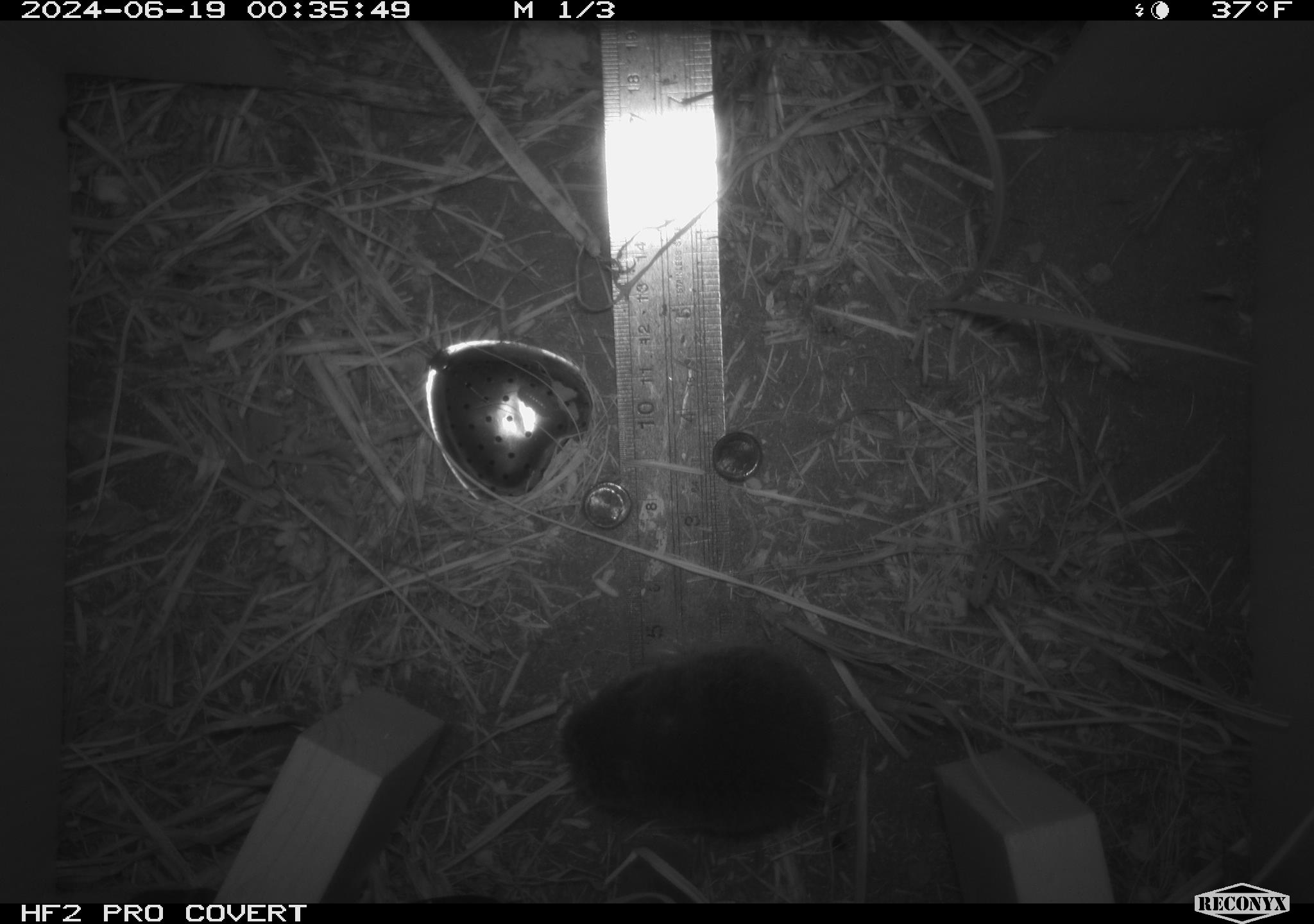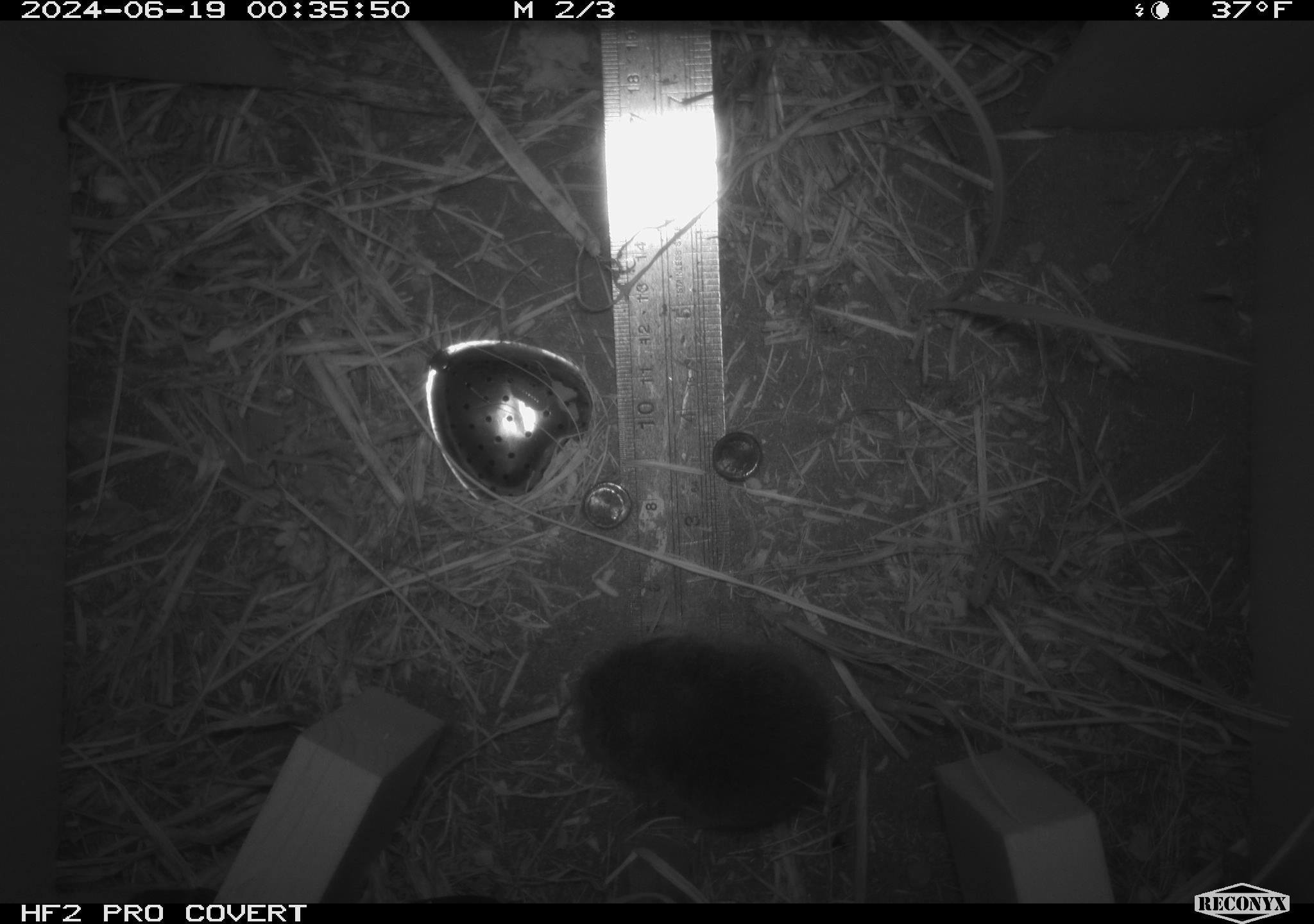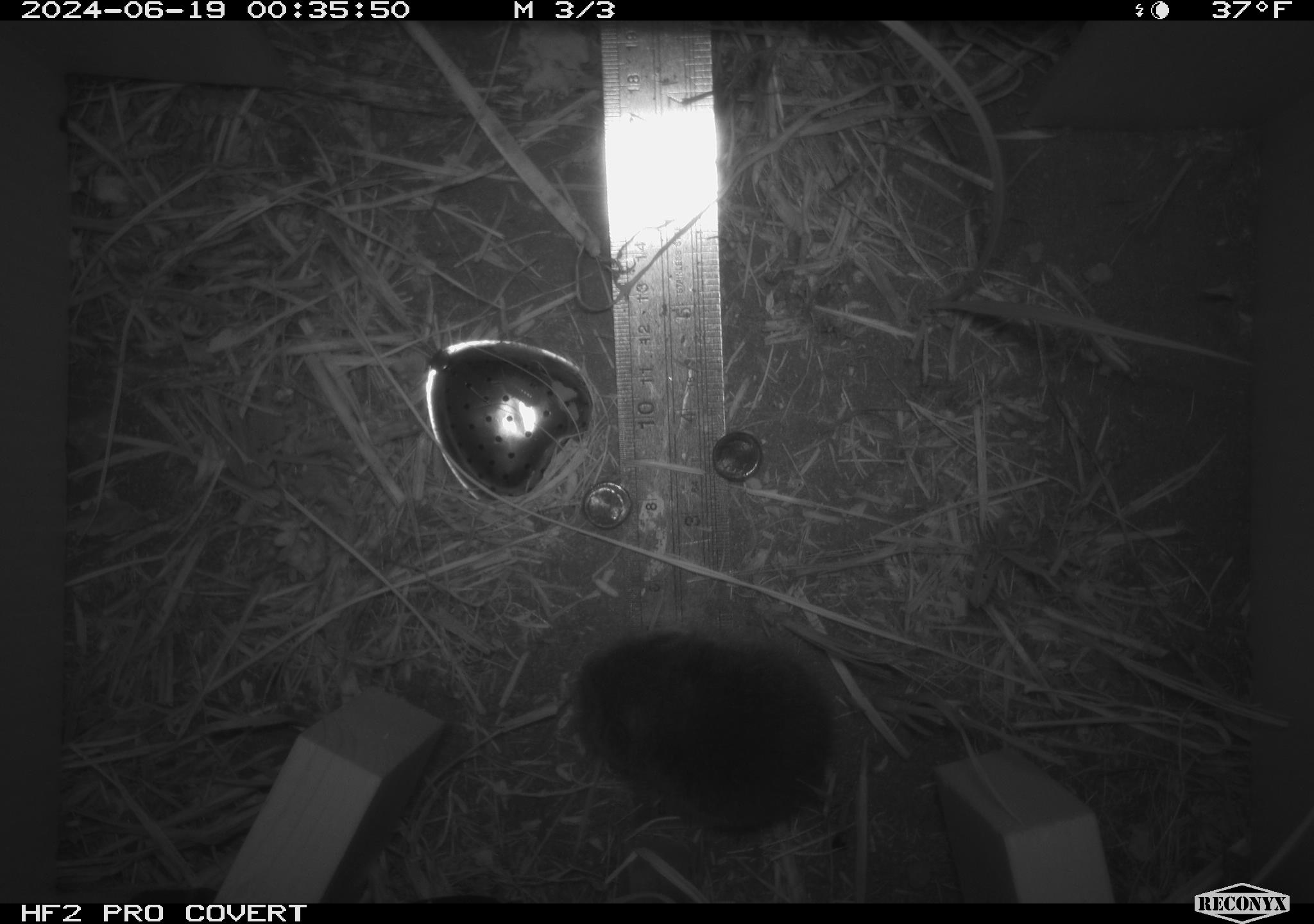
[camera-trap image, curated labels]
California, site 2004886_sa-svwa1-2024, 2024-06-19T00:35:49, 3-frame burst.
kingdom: Animalia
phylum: Chordata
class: Mammalia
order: Rodentia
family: Cricetidae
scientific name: Arvicolinae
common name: voles, lemmings, and muskrats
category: arvicolinae subfamily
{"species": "arvicolinae subfamily (voles, lemmings, and muskrats) (Arvicolinae)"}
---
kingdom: Animalia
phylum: Arthropoda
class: Malacostraca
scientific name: Malacostraca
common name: amphipods, crabs, isopods, krill, lobsters and shrimps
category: malacostracan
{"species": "malacostracan (amphipods, crabs, isopods, krill, lobsters and shrimps) (Malacostraca)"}